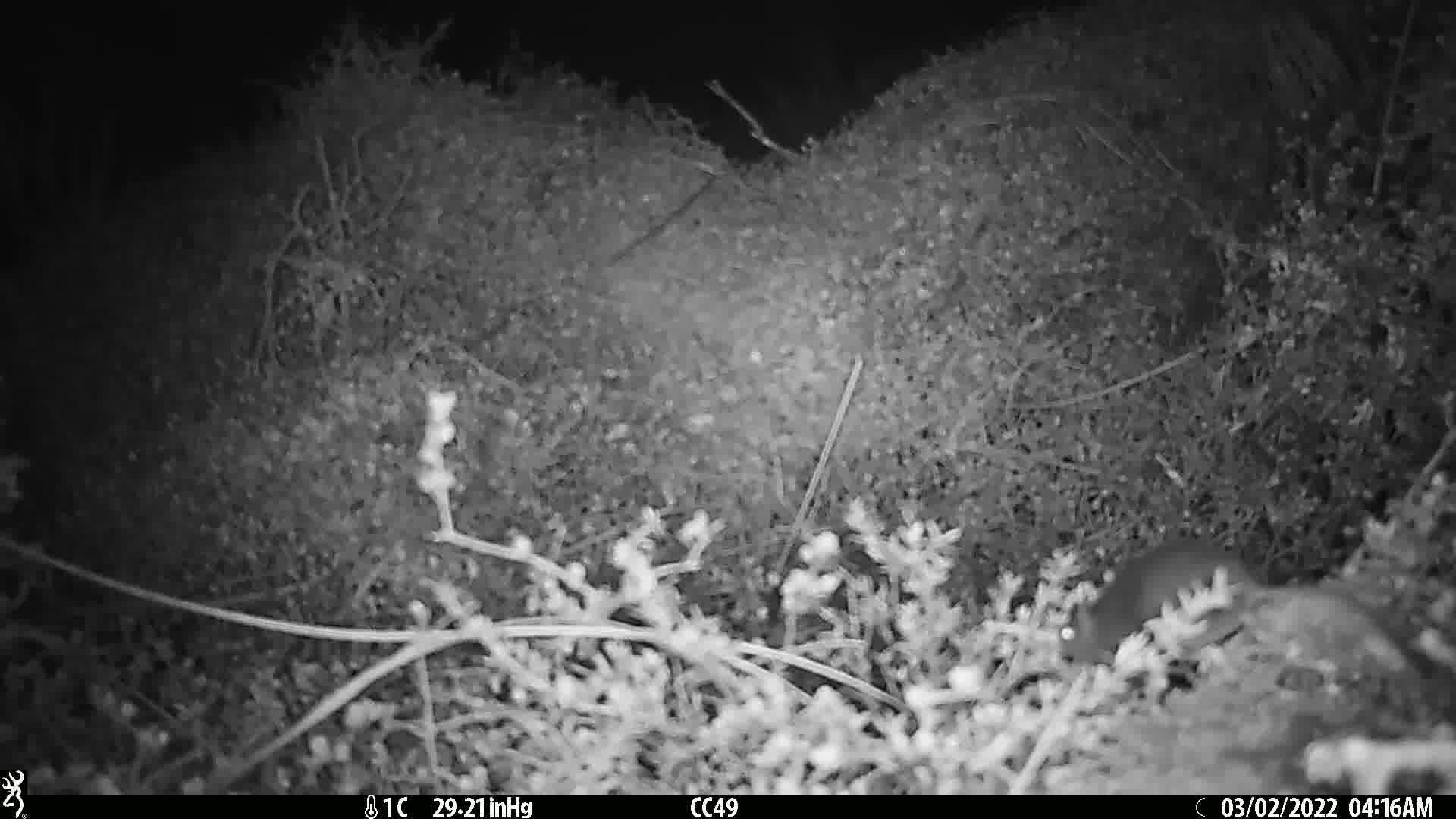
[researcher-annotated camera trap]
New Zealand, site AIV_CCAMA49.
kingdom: Animalia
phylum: Chordata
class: Mammalia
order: Rodentia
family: Muridae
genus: Mus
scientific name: Mus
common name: mouse